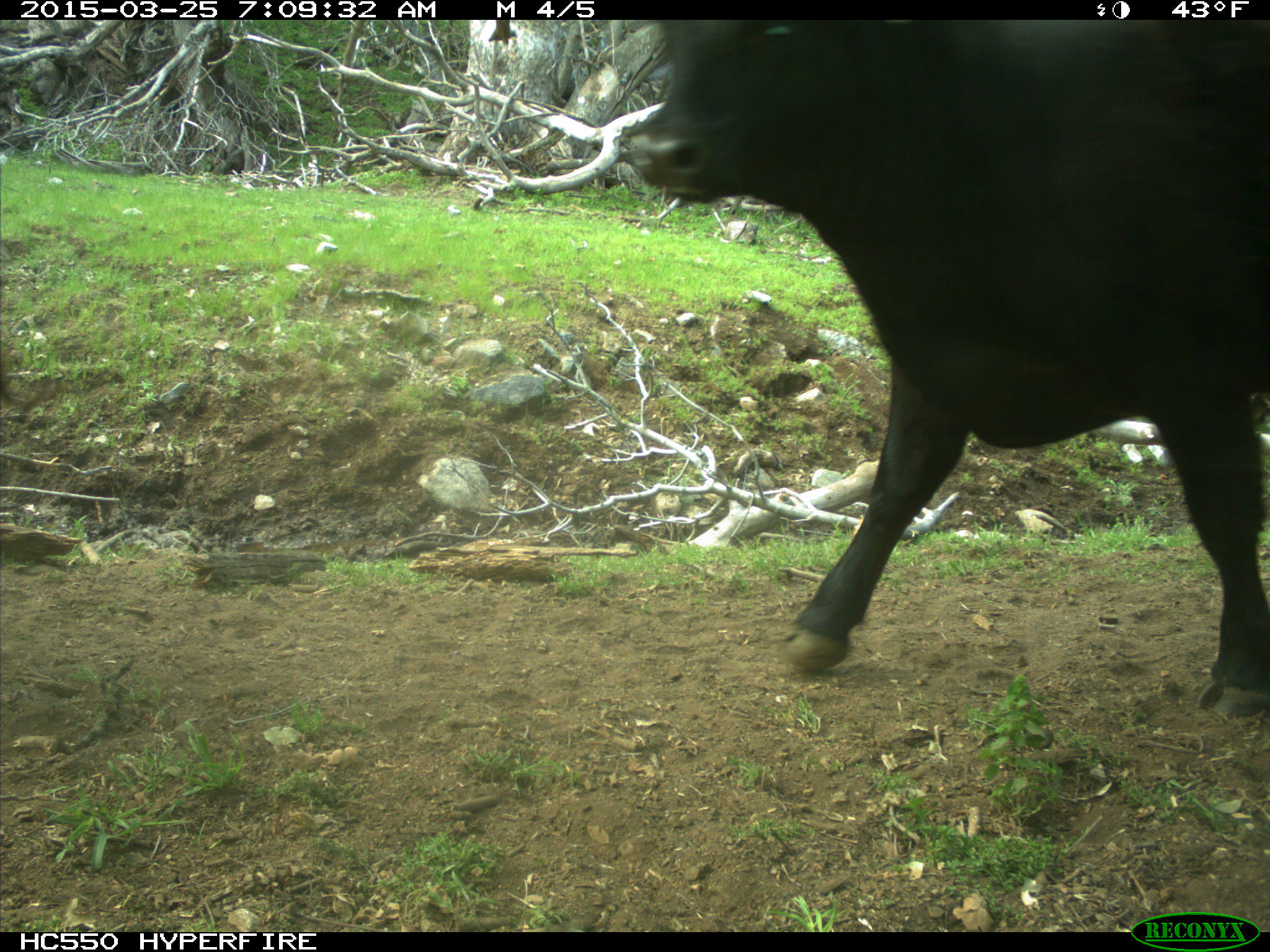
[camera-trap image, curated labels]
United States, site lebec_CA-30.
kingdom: Animalia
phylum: Chordata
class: Mammalia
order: Artiodactyla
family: Bovidae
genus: Bos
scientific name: Bos taurus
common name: domestic cow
Bos taurus (domestic cow).